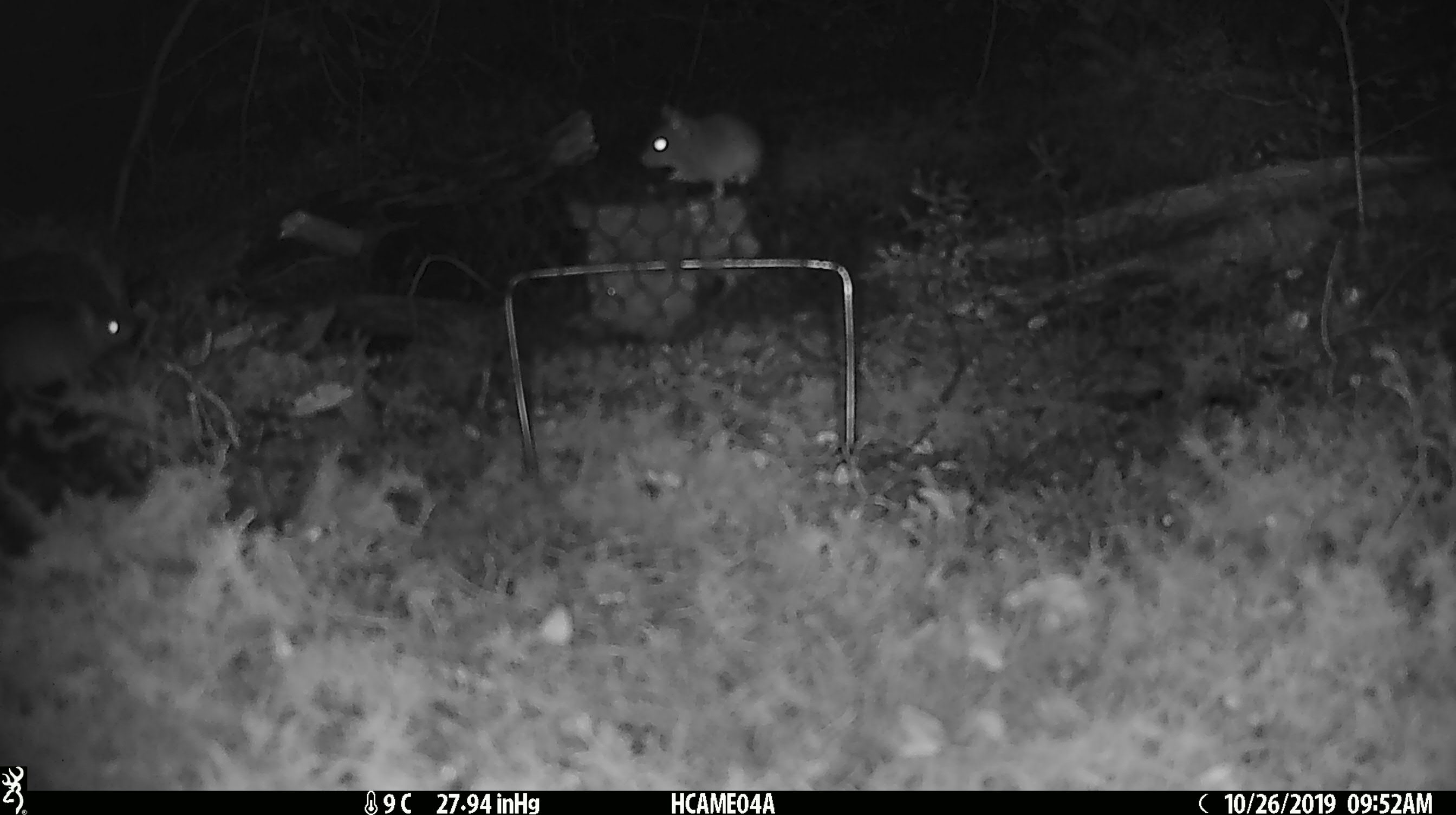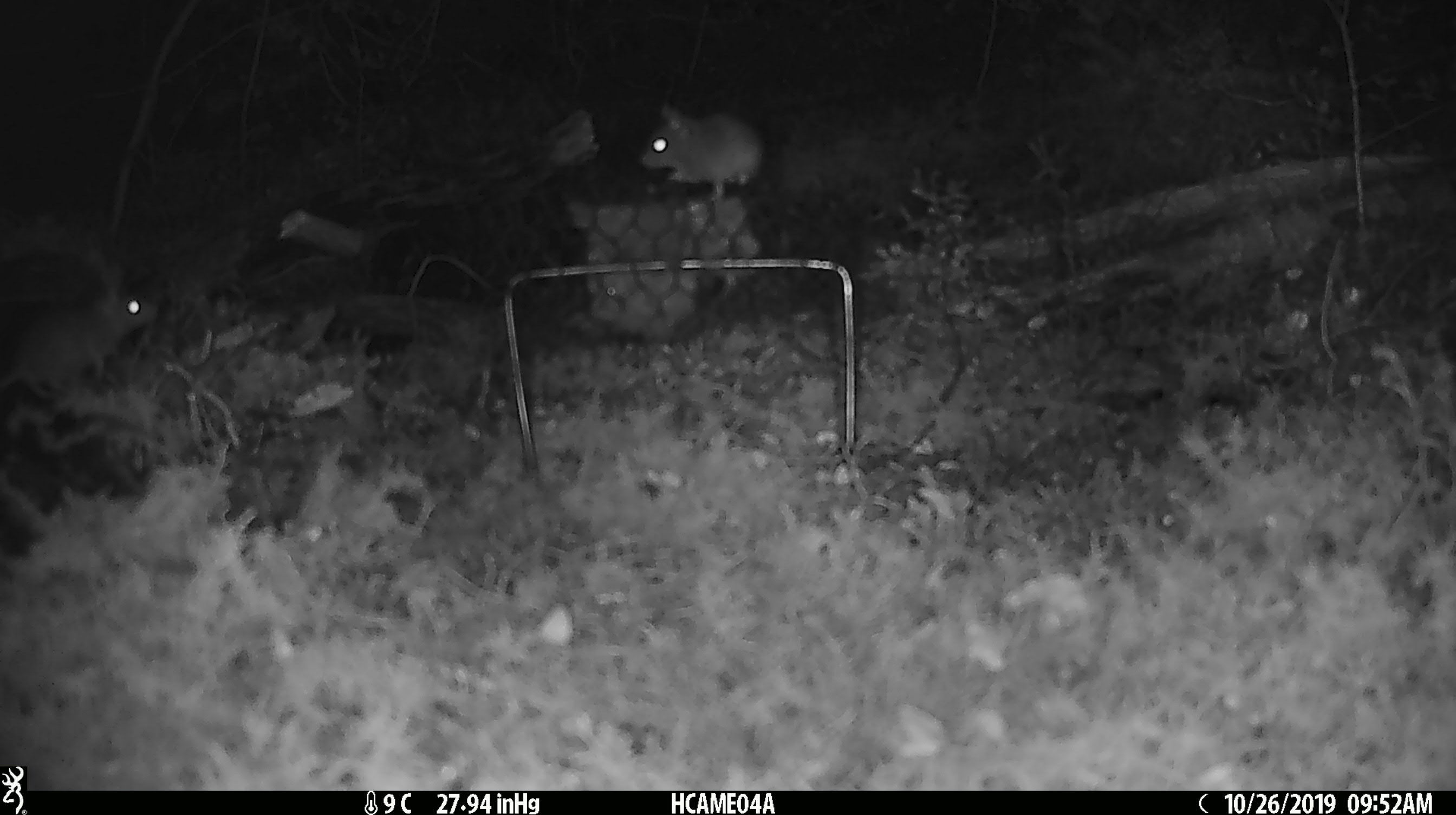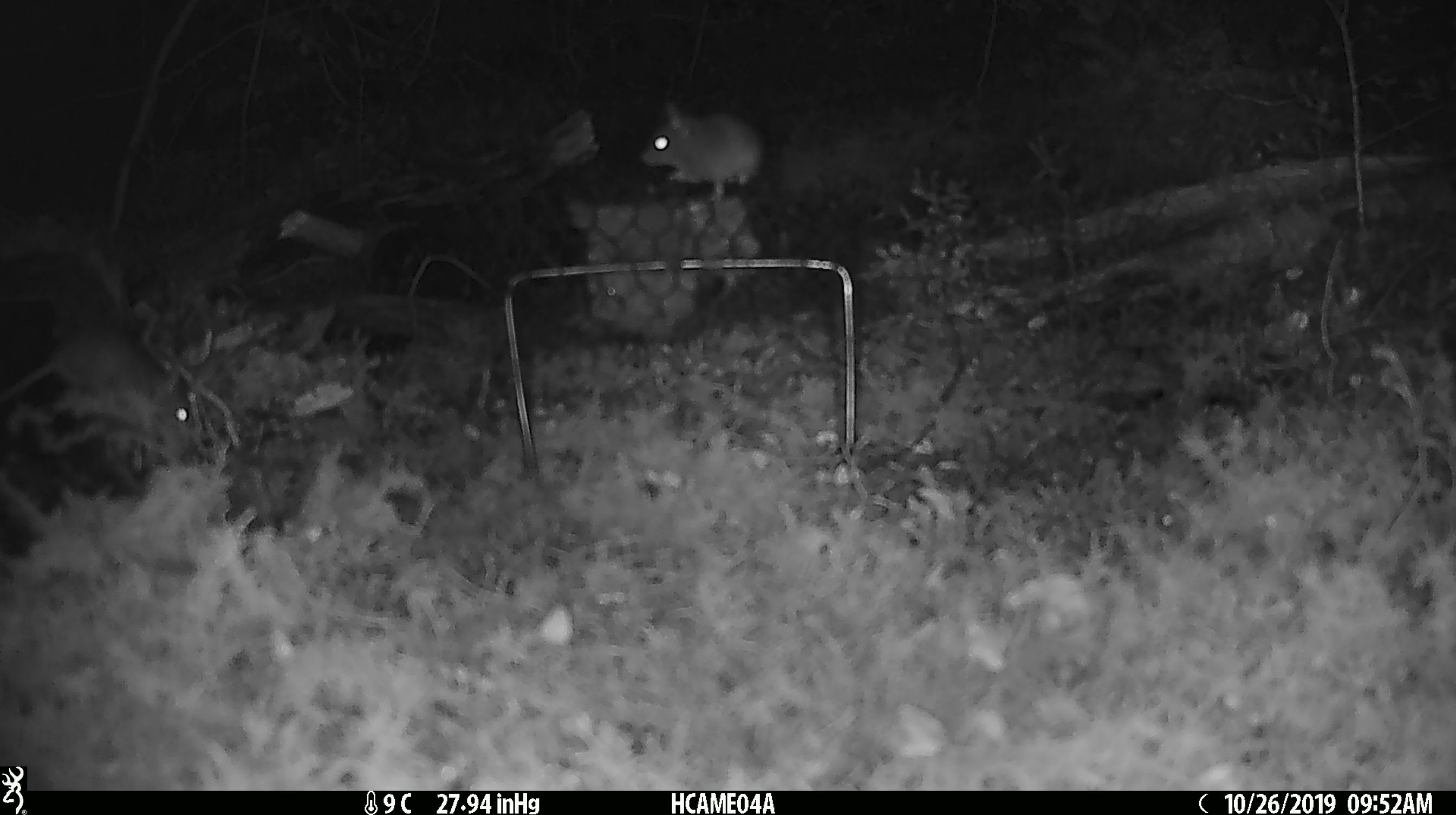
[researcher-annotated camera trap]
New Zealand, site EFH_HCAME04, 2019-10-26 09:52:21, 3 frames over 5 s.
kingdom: Animalia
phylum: Chordata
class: Mammalia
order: Rodentia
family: Muridae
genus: Mus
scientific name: Mus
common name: mouse